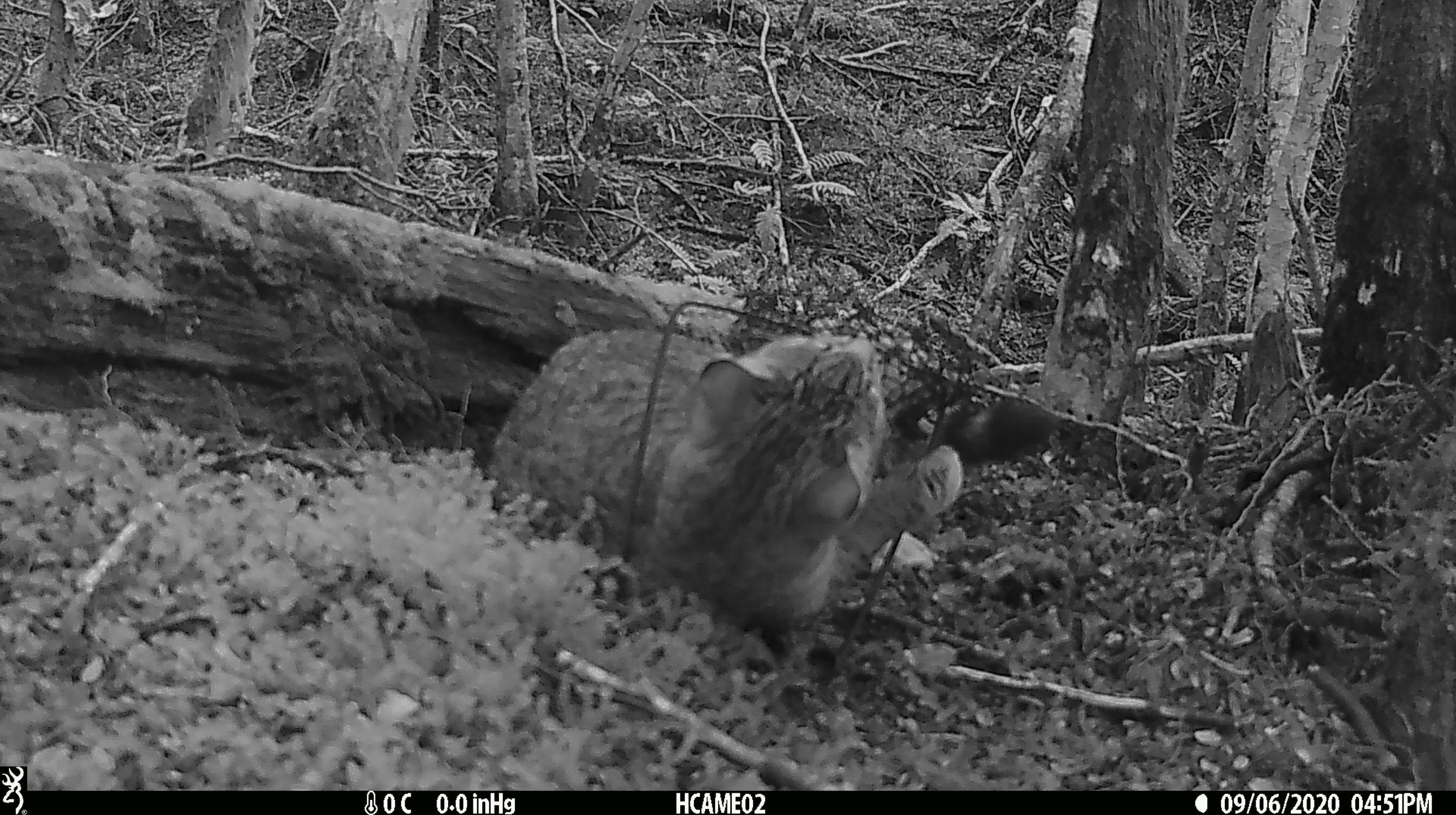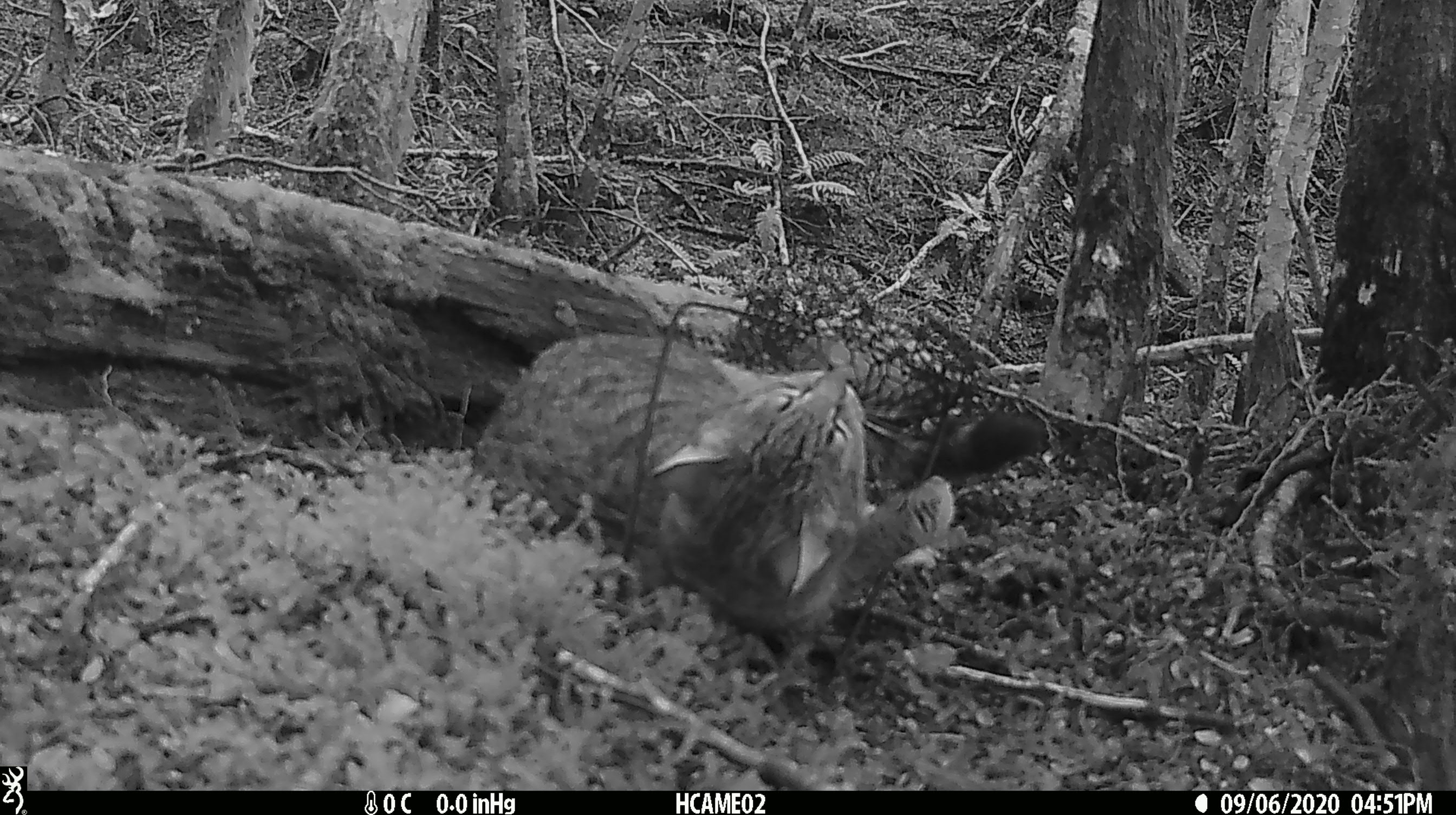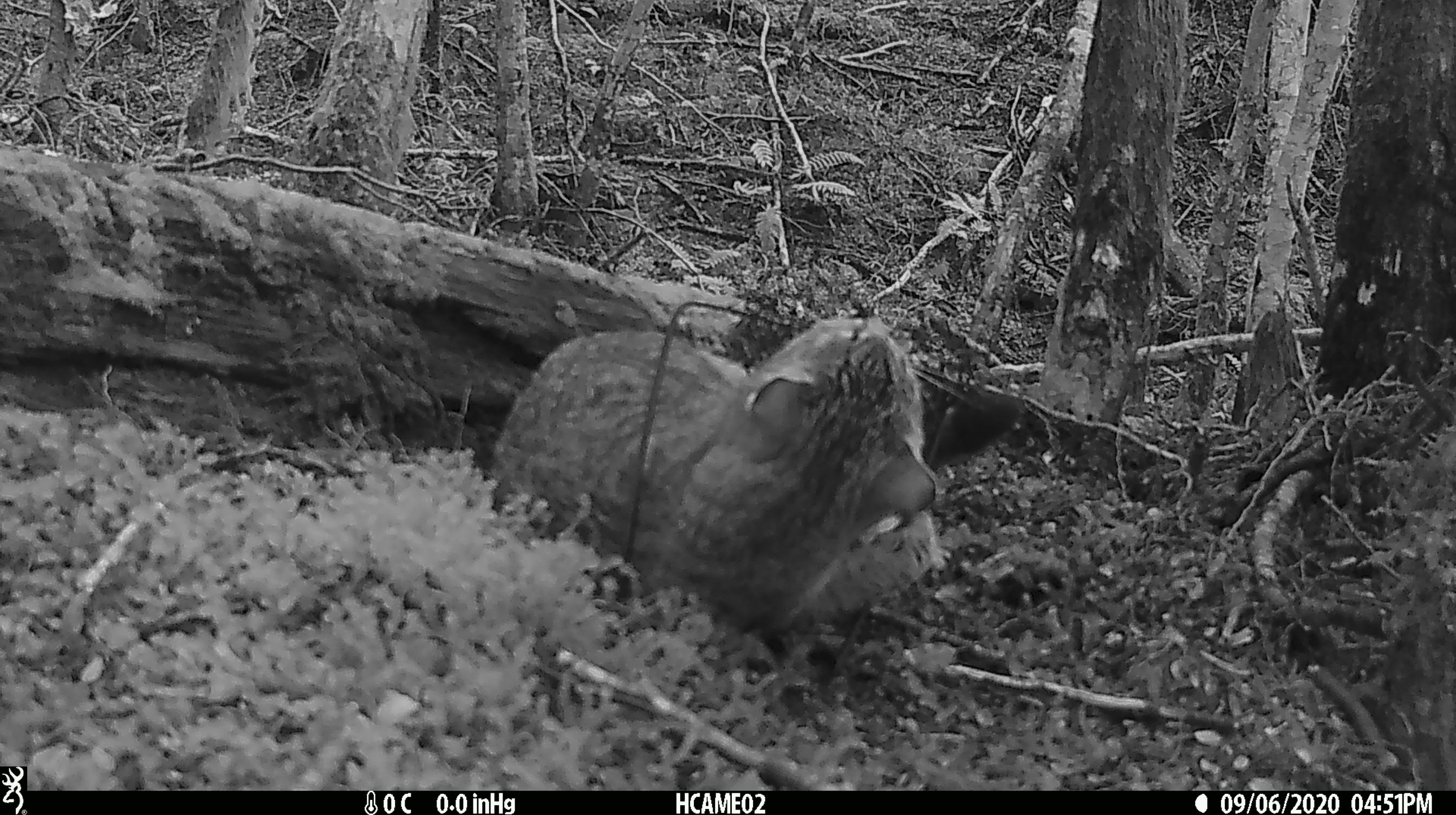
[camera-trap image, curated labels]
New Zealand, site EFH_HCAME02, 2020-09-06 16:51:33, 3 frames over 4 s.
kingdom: Animalia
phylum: Chordata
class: Mammalia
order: Carnivora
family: Felidae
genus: Felis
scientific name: Felis catus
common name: domestic cat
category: cat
Cat (domestic cat) (Felis catus).